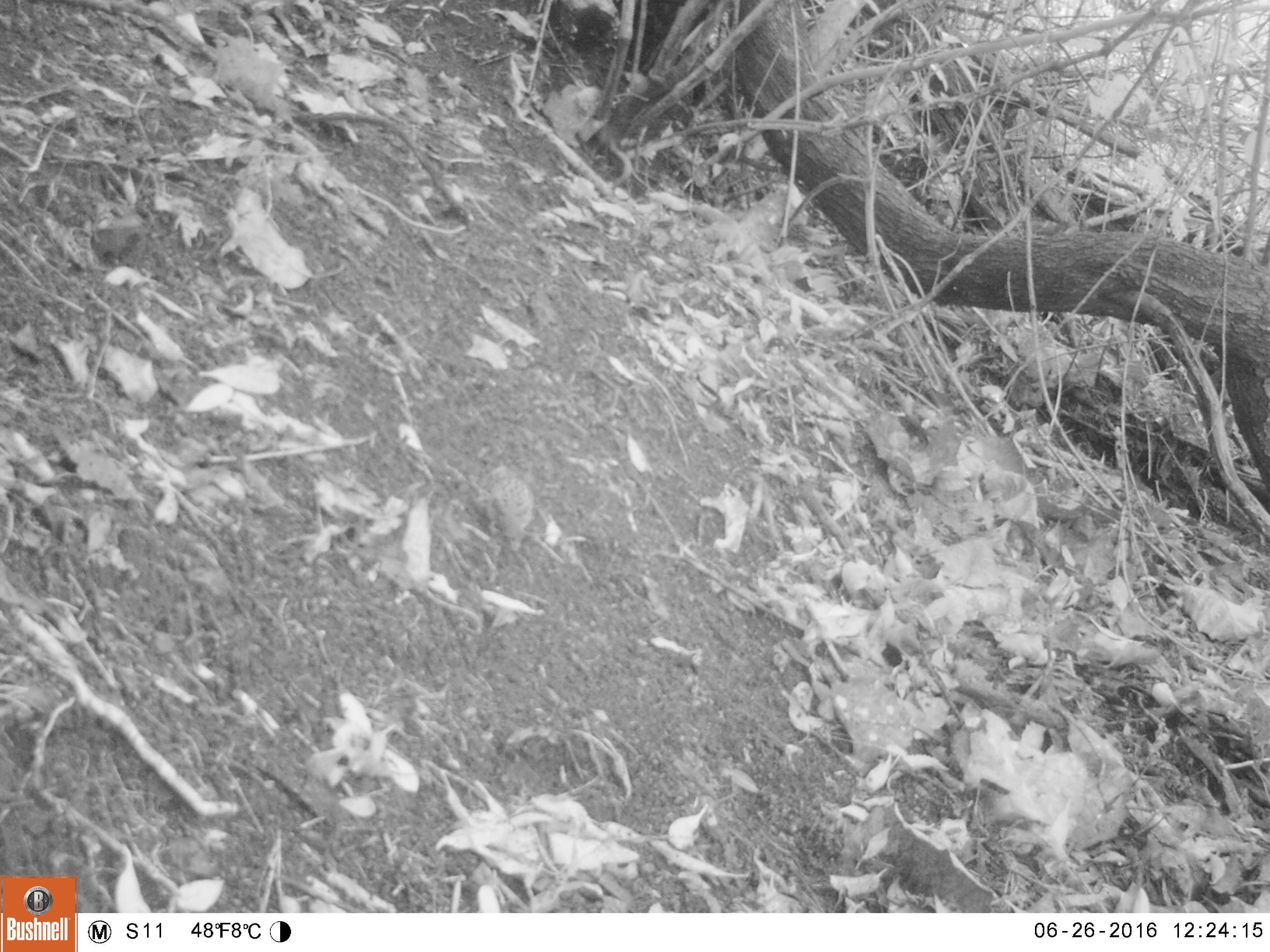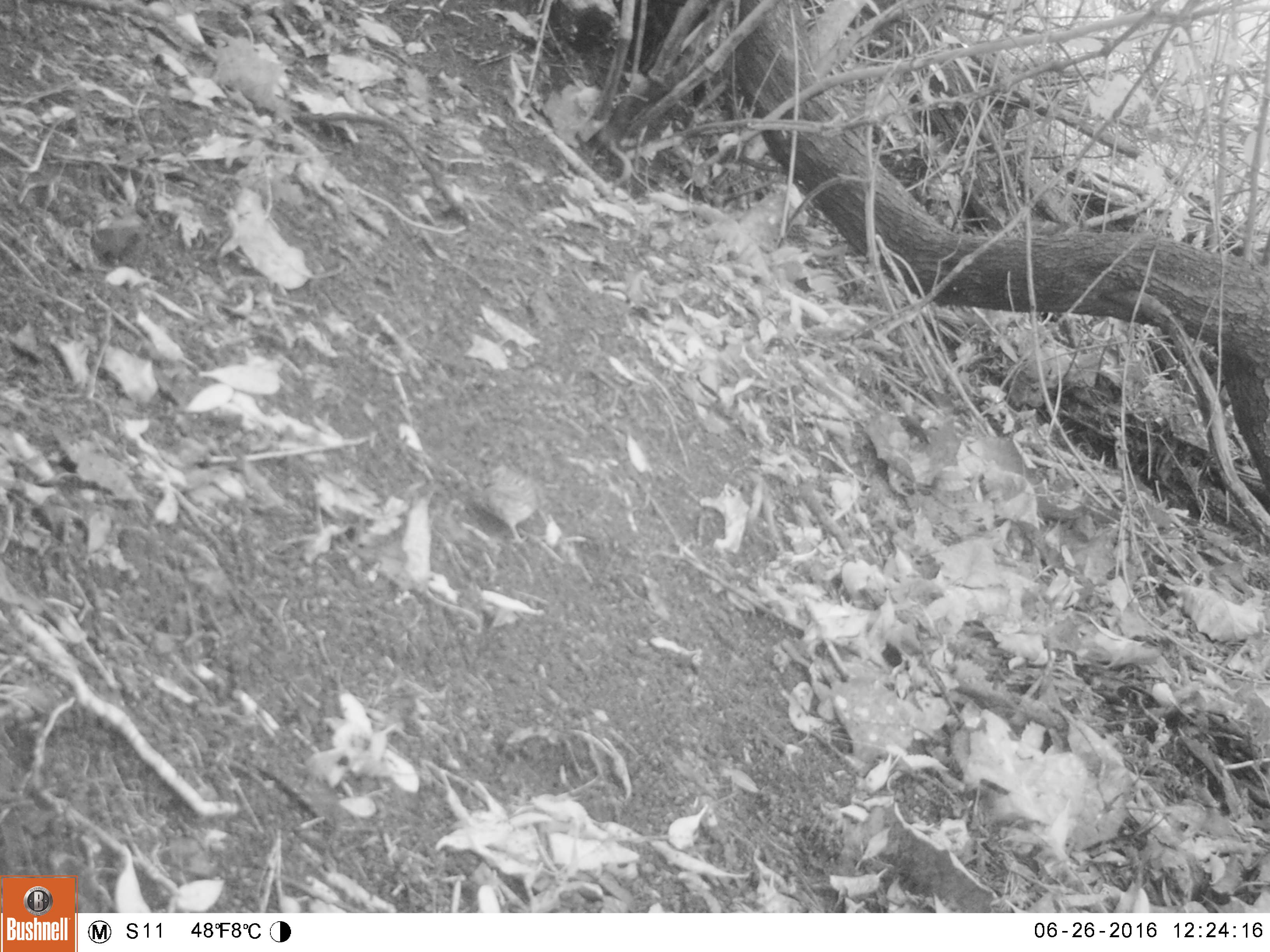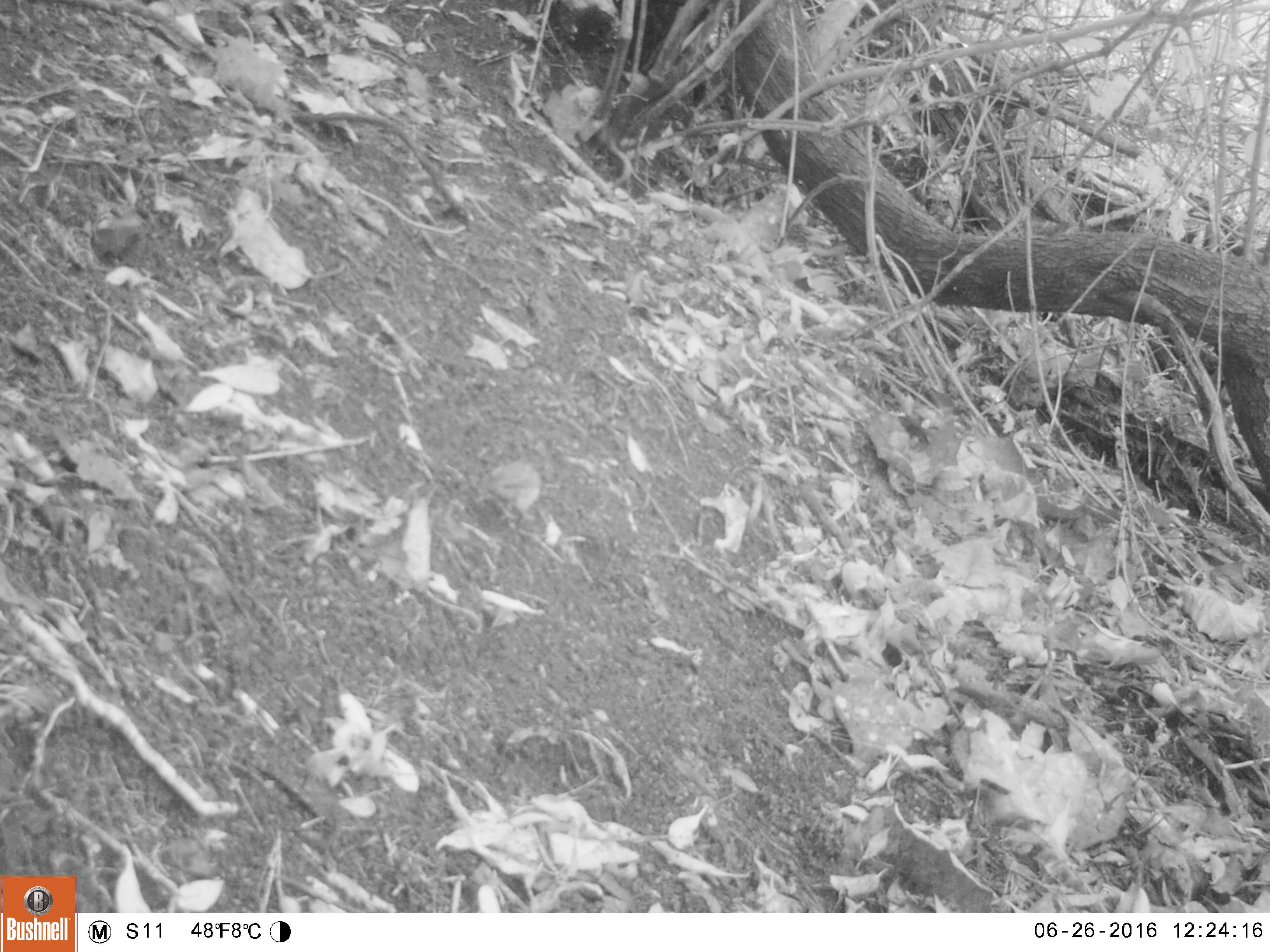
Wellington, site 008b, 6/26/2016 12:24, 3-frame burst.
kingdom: Animalia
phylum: Chordata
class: Aves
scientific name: Aves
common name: bird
Bird (Aves).